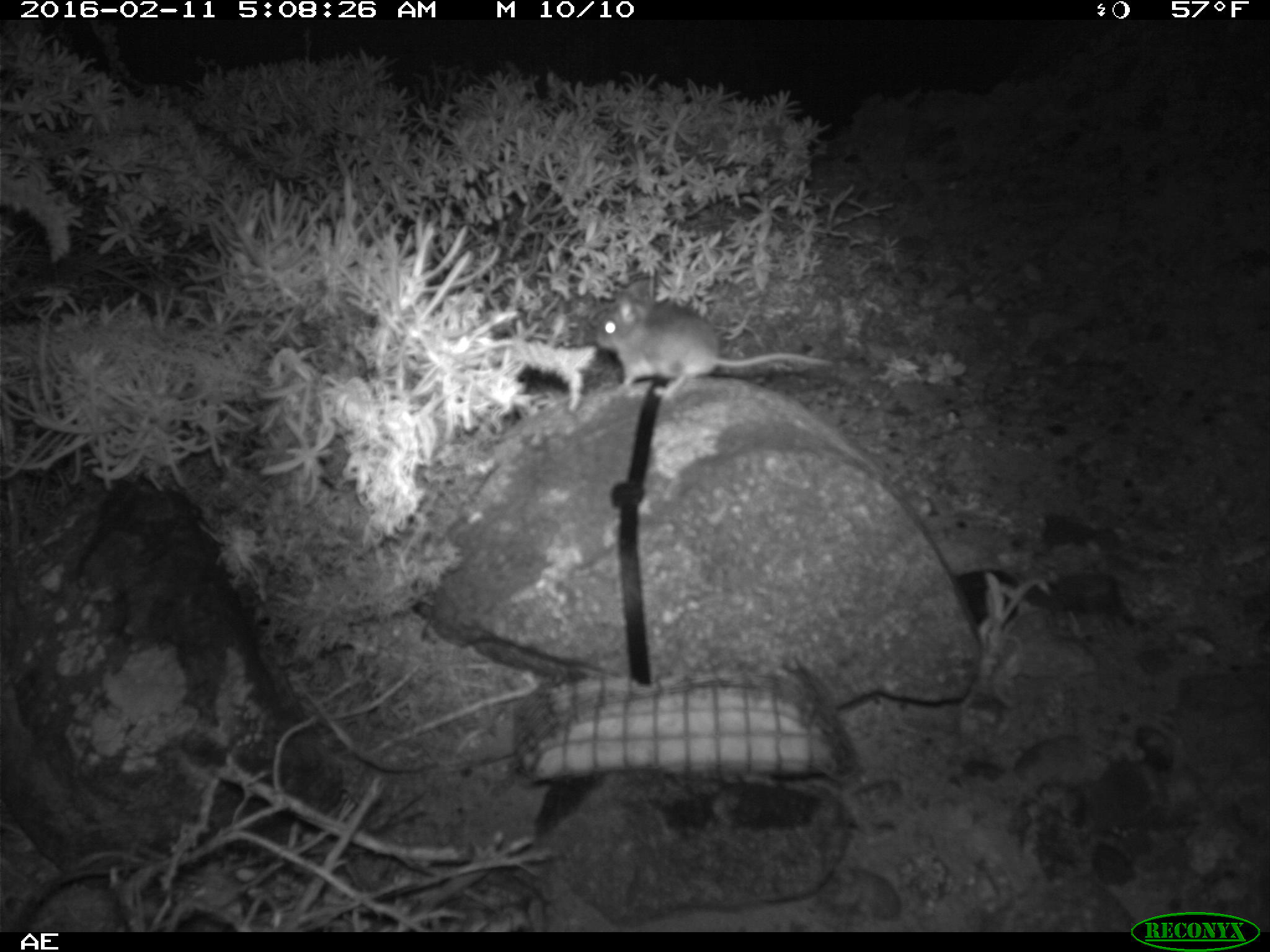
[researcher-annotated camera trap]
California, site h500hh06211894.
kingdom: Animalia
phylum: Chordata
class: Mammalia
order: Rodentia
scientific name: Rodentia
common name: rodent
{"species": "rodent (Rodentia)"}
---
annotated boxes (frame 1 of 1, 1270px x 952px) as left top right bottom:
rodent: 595 285 832 401